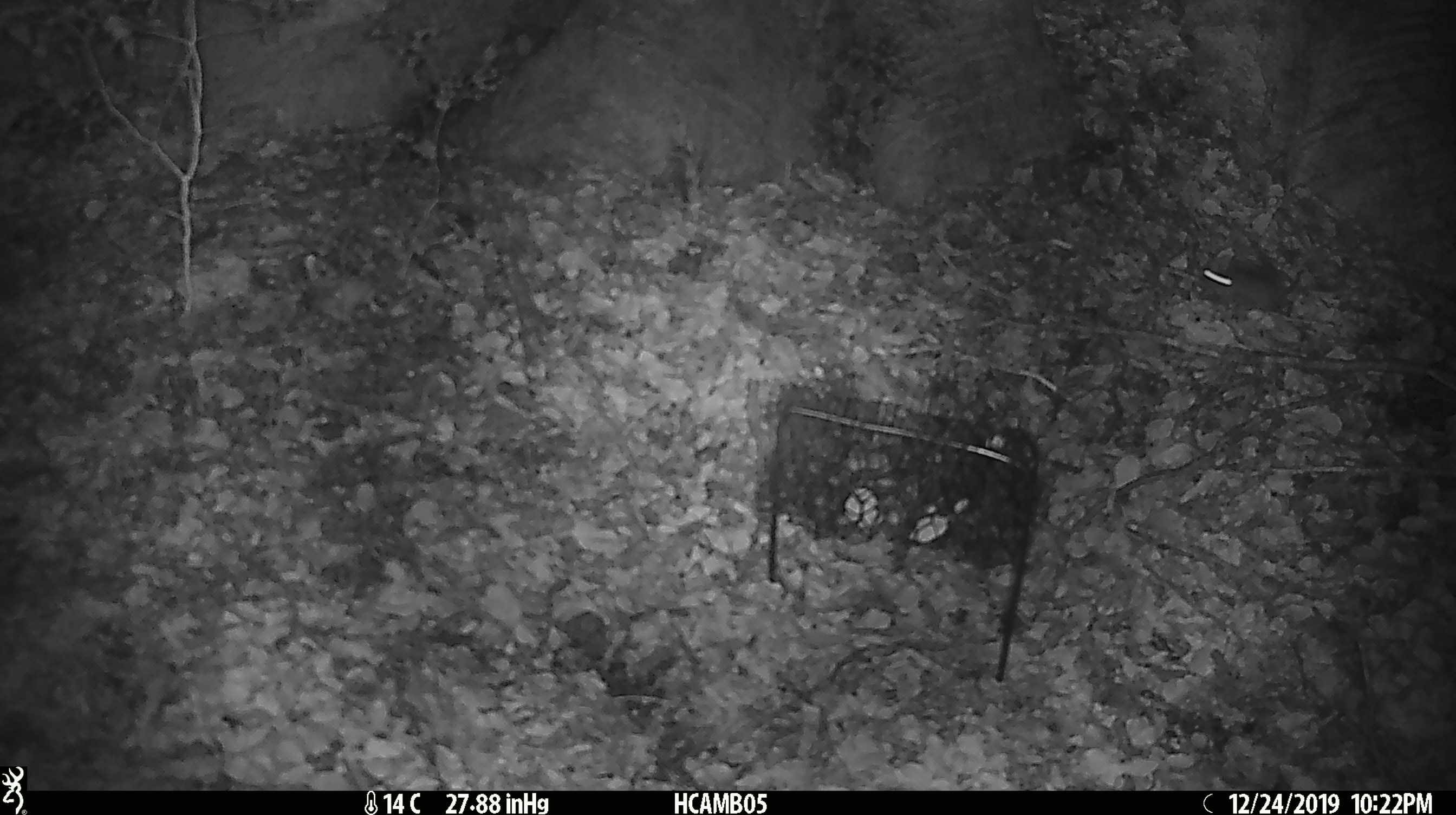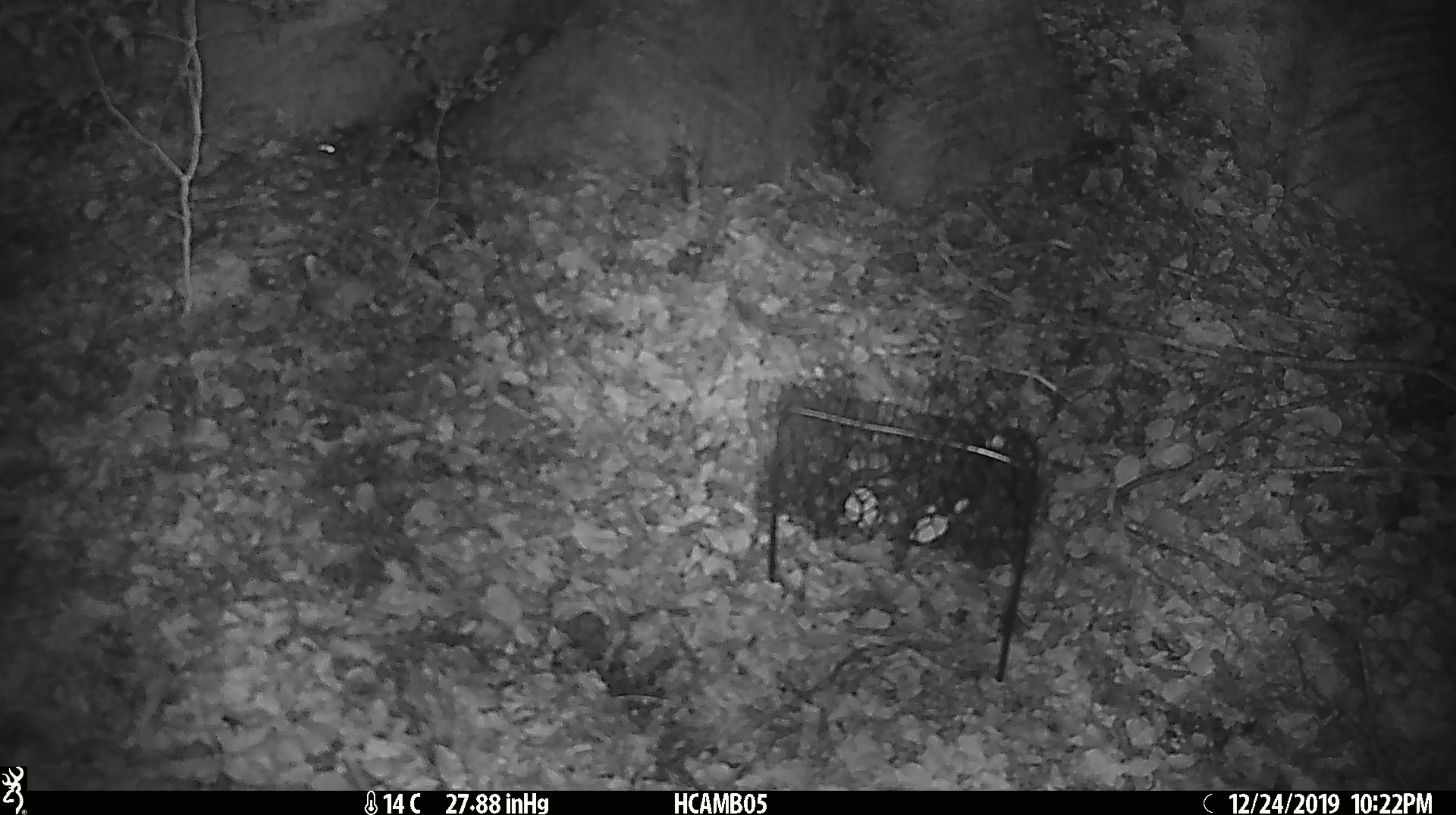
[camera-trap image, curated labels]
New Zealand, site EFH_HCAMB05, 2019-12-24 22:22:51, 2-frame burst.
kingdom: Animalia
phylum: Chordata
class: Mammalia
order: Rodentia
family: Muridae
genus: Mus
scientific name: Mus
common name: mouse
Mouse (Mus).